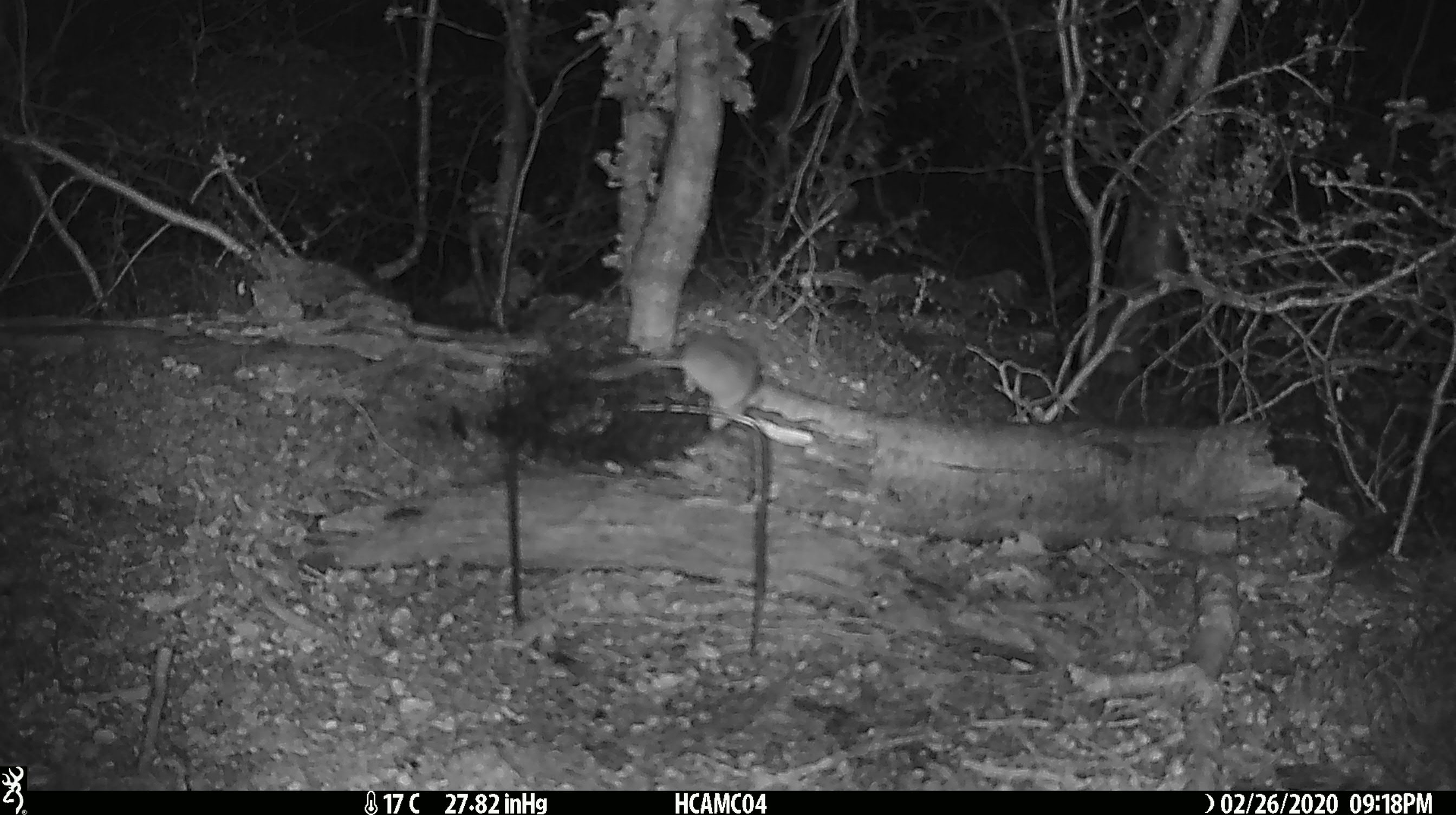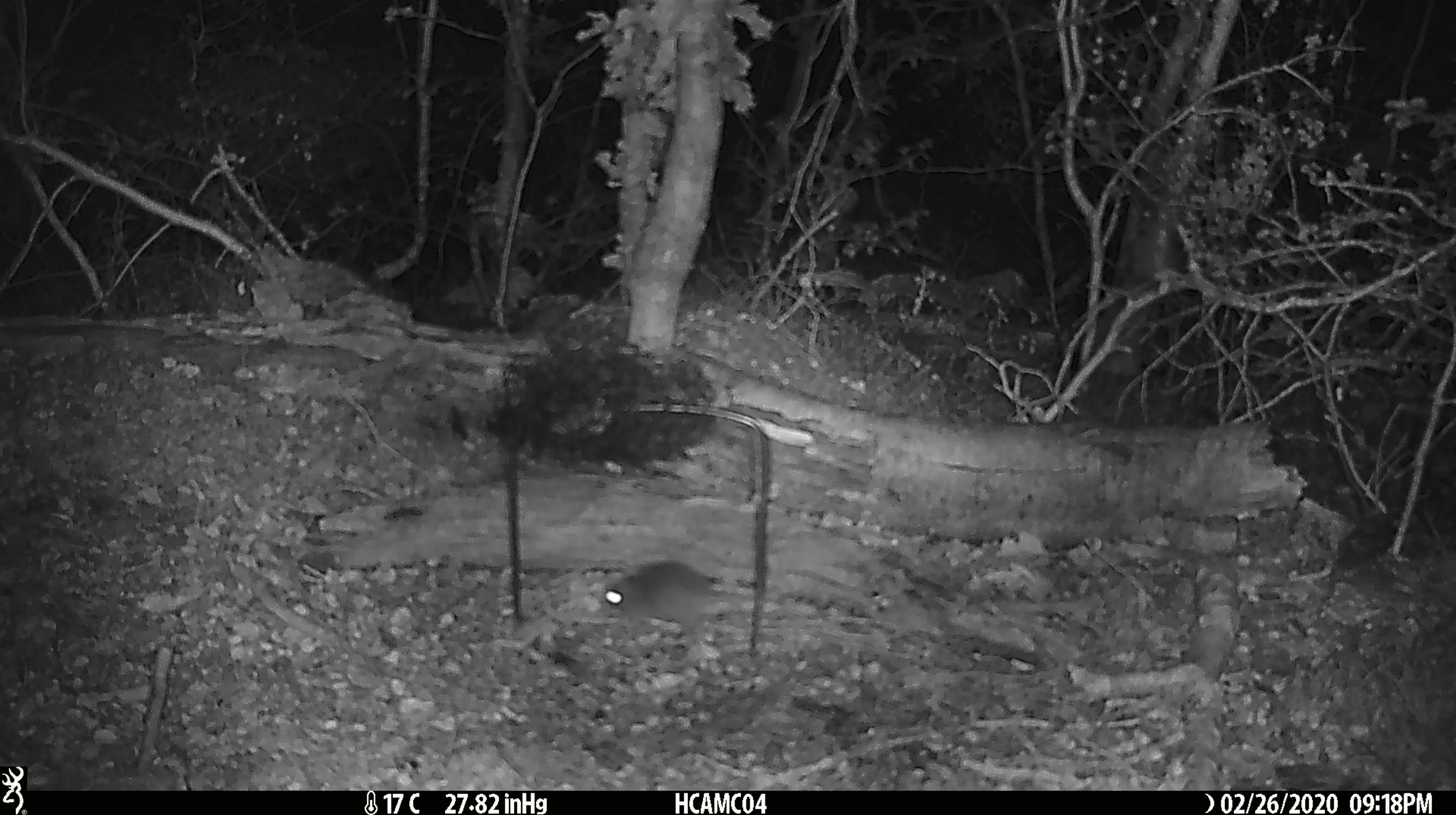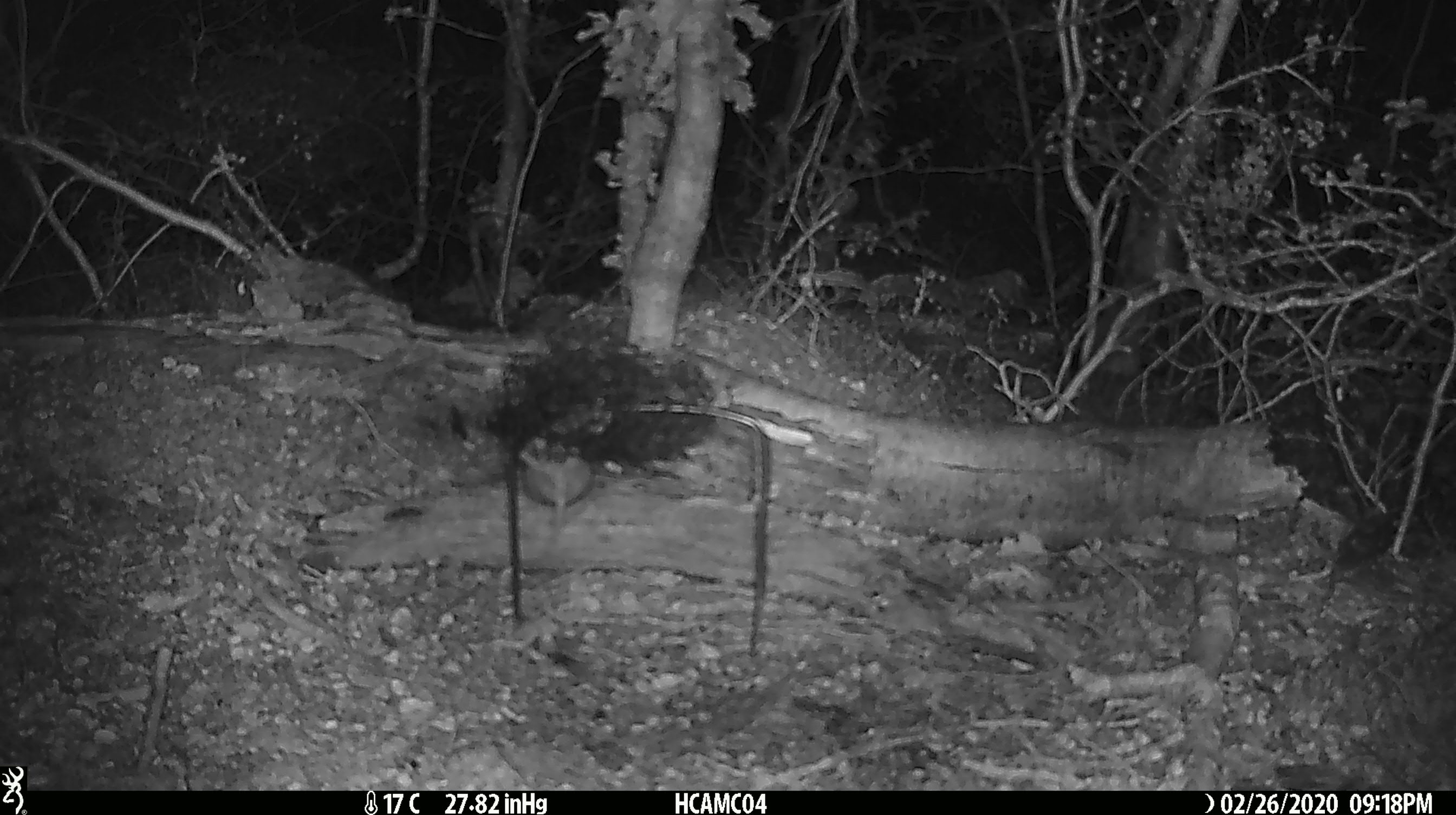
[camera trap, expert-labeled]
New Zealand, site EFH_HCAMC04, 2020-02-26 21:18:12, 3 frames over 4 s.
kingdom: Animalia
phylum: Chordata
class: Mammalia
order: Rodentia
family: Muridae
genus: Mus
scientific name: Mus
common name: mouse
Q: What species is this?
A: Mouse (Mus).